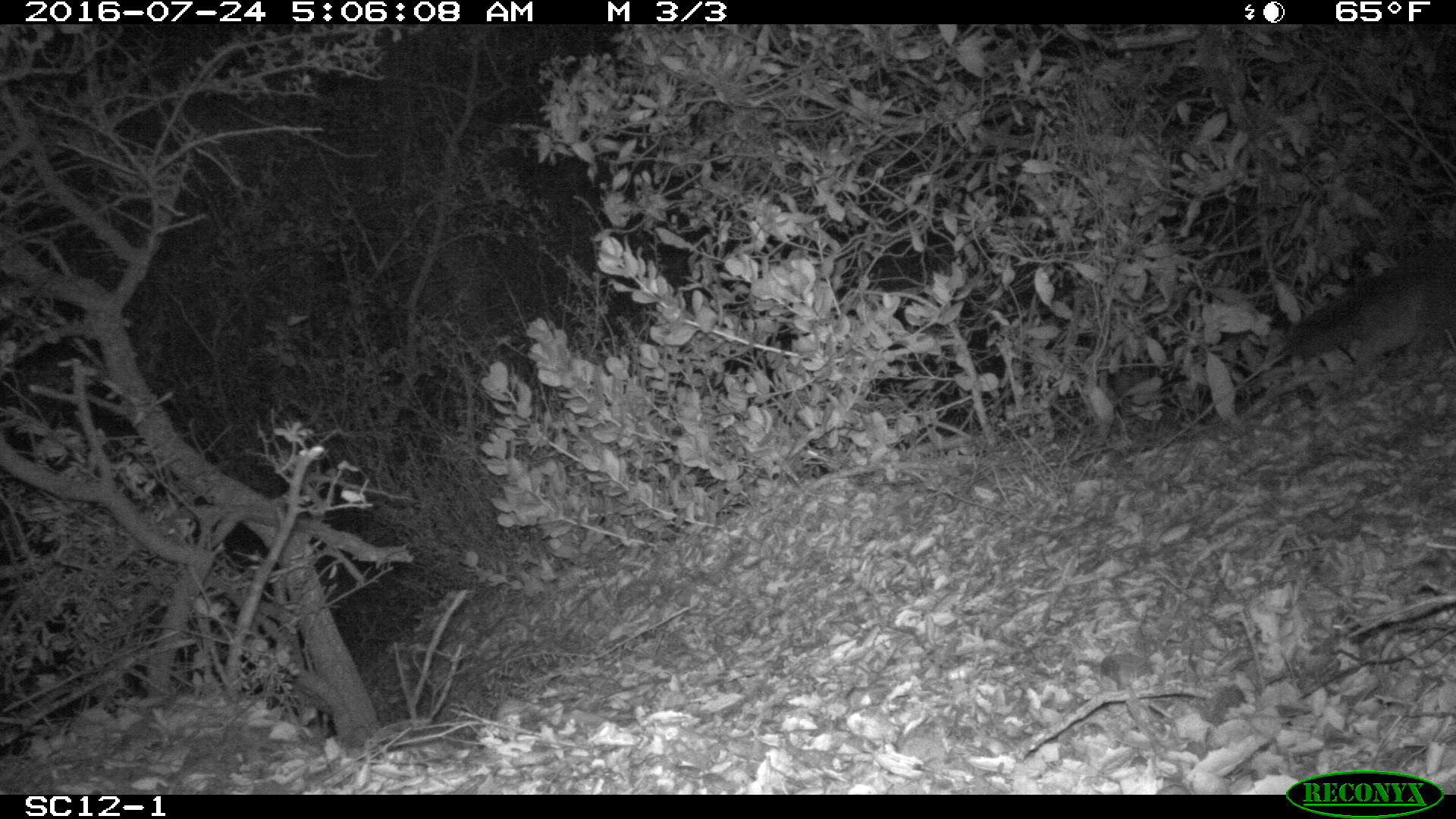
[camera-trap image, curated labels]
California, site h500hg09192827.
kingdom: Animalia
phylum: Chordata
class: Mammalia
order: Carnivora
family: Canidae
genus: Urocyon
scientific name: Urocyon littoralis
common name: island fox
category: fox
Fox (island fox) (Urocyon littoralis).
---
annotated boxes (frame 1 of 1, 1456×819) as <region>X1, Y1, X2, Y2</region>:
fox: <region>1282, 234, 1454, 393</region>